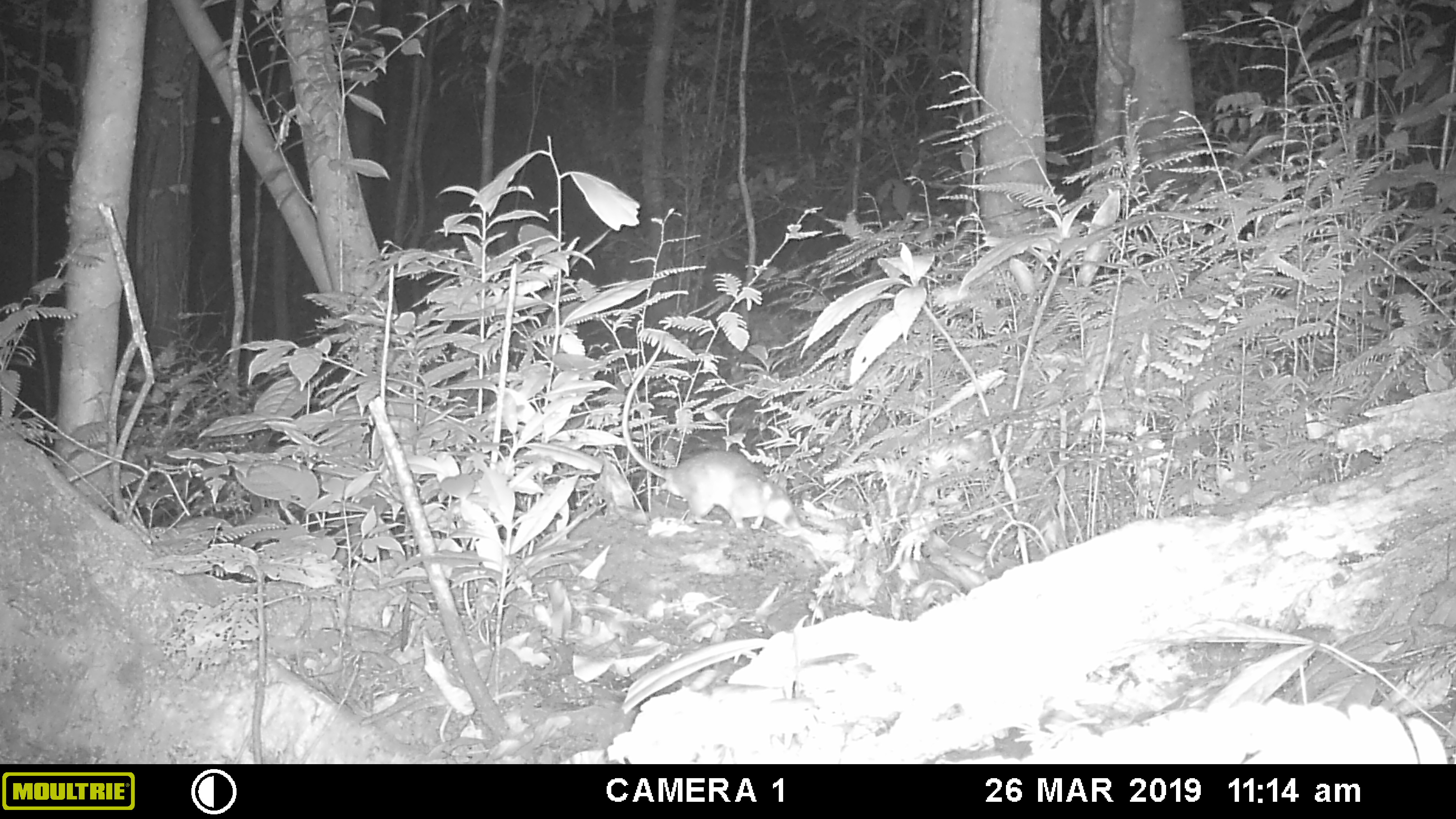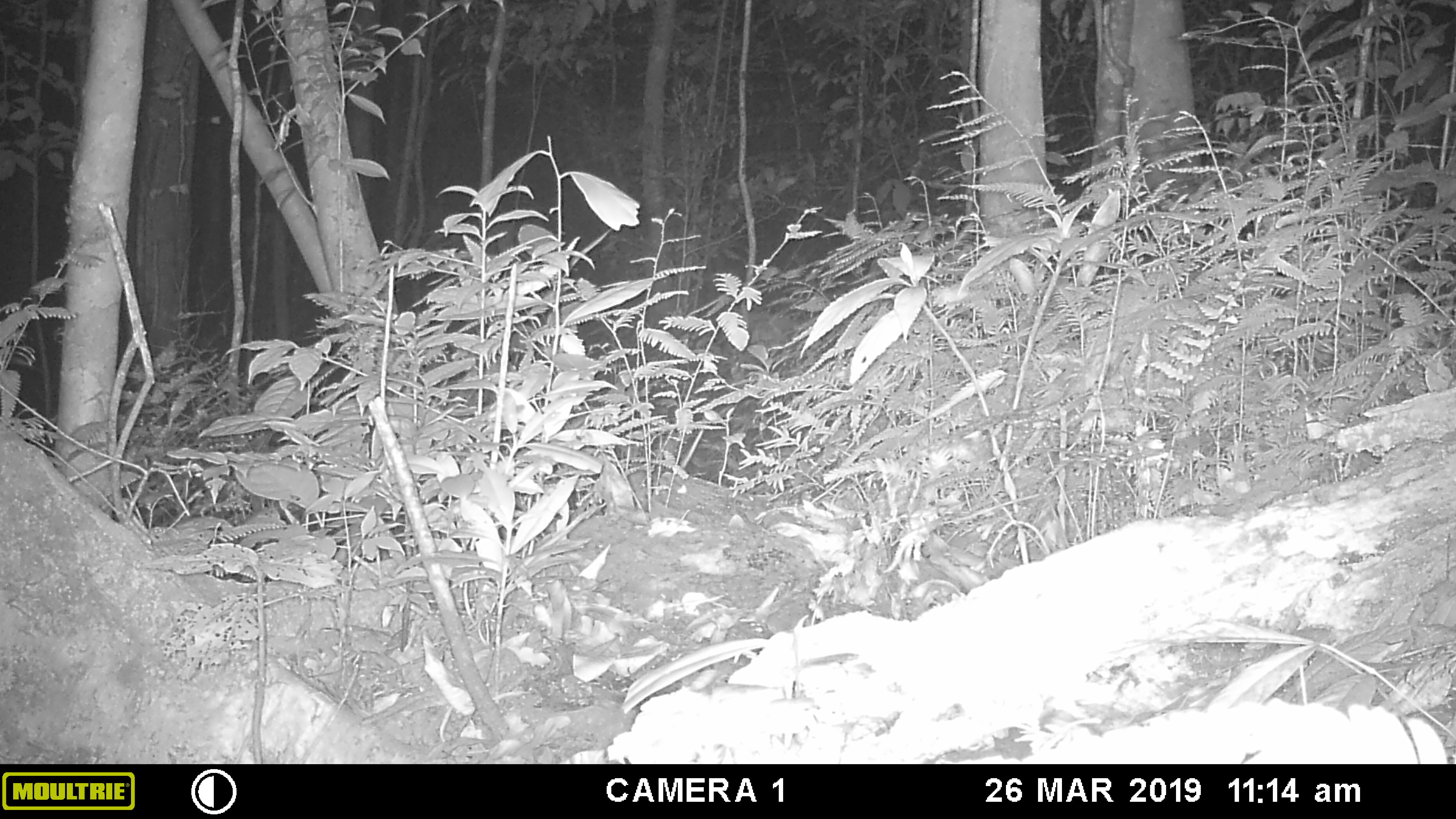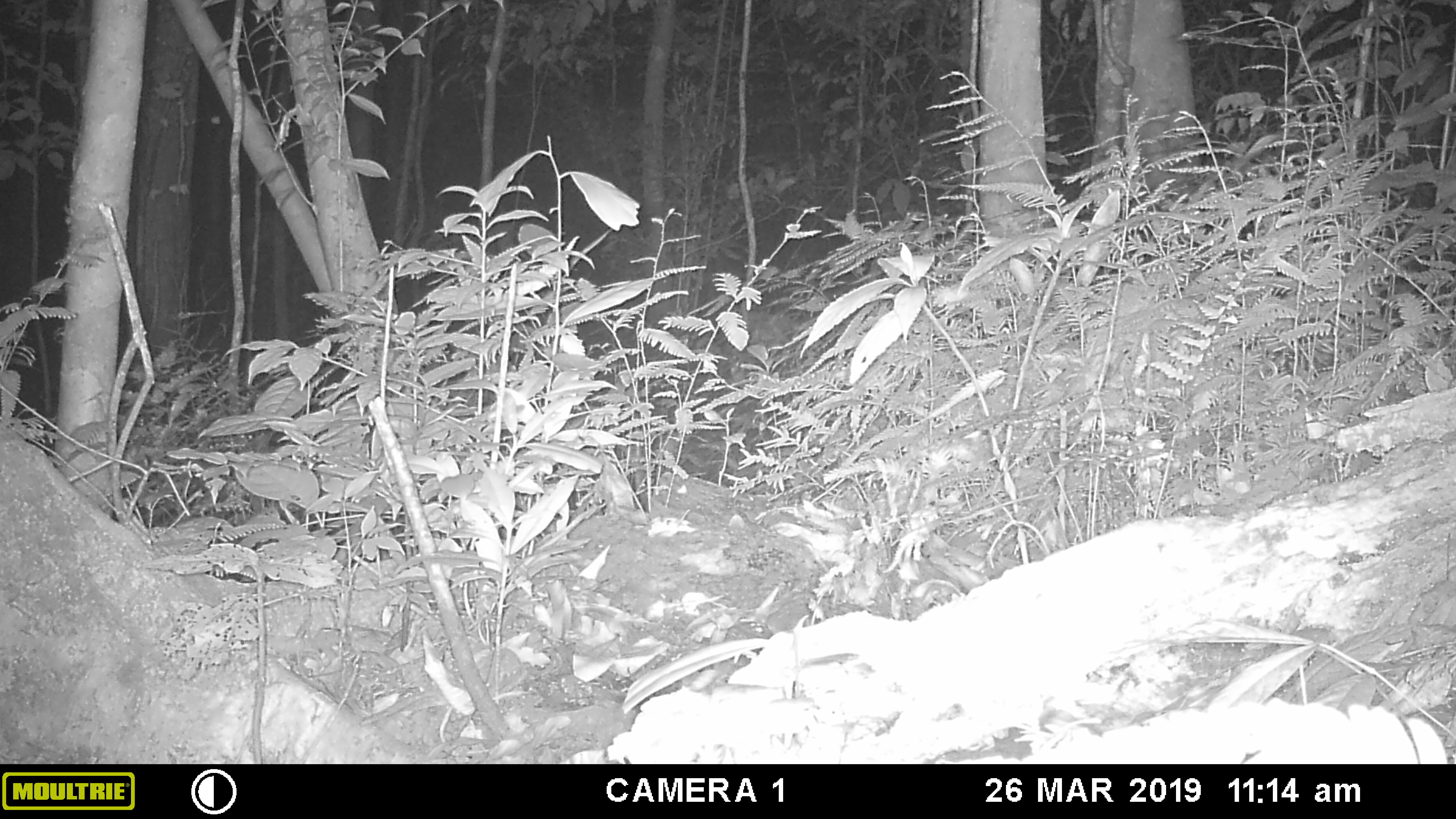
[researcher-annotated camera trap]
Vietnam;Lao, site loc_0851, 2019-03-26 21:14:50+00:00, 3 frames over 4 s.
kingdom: Animalia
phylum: Chordata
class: Mammalia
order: Rodentia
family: Muridae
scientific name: Muridae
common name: old-world mice and rats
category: unidentified murid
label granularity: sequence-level